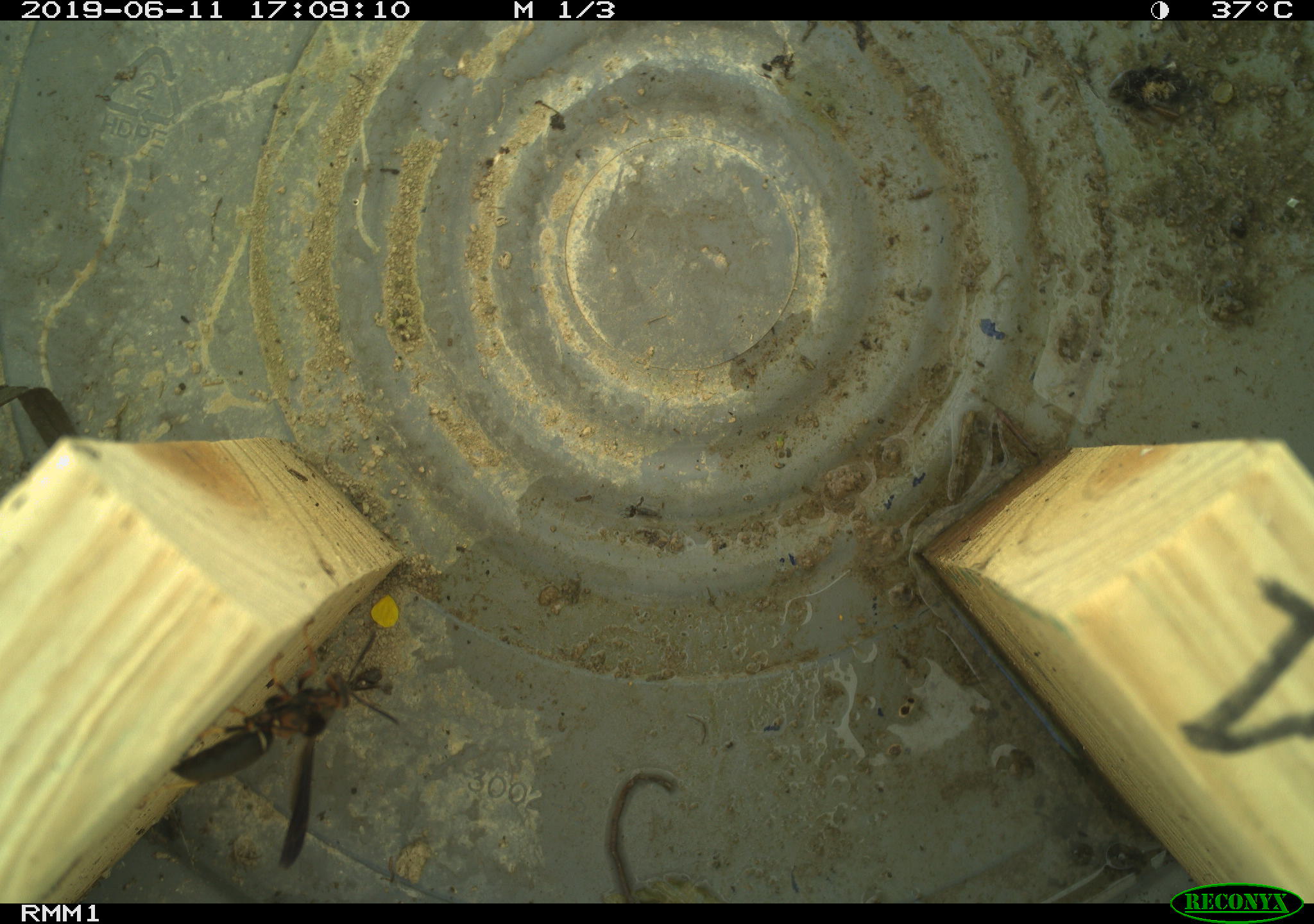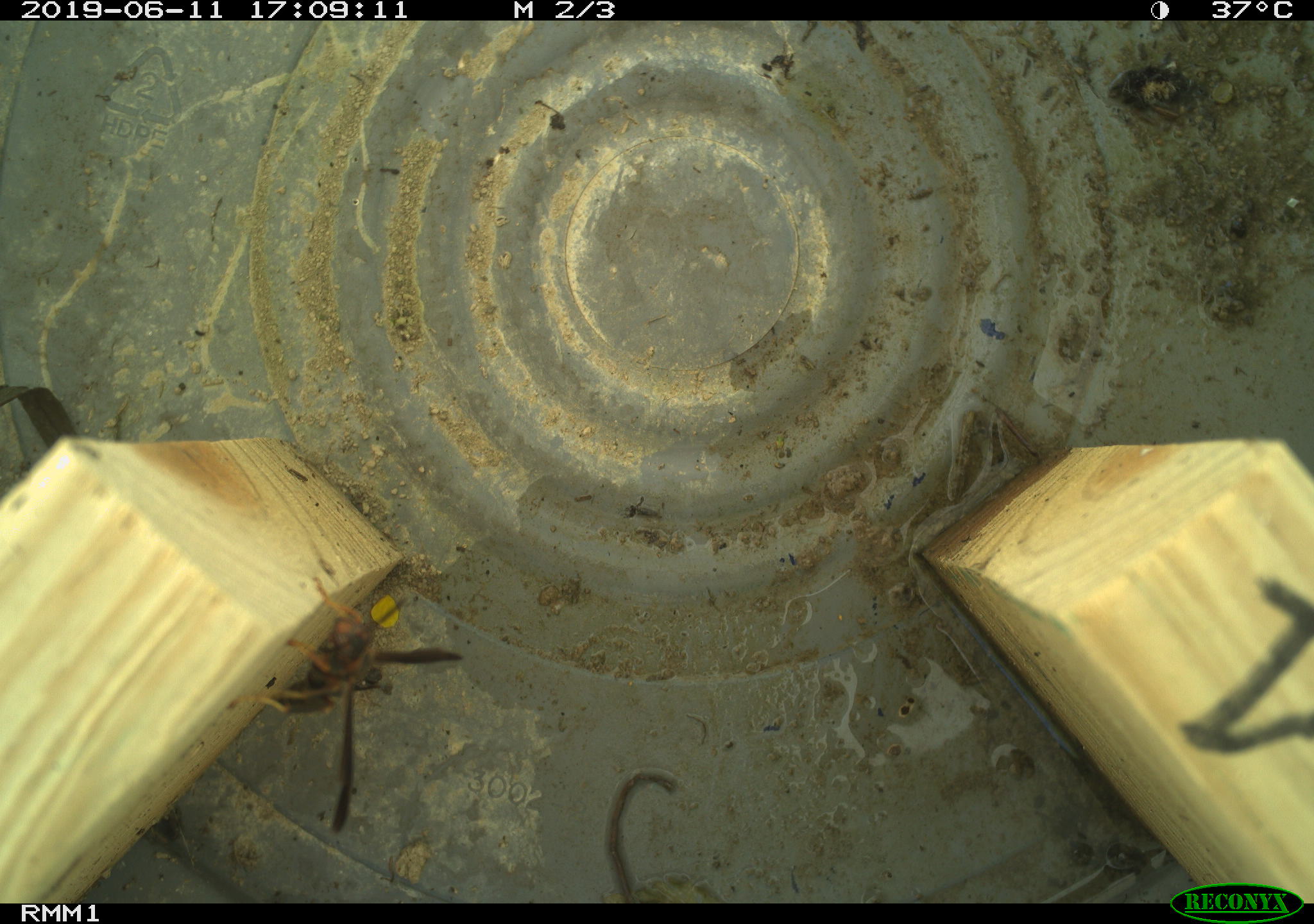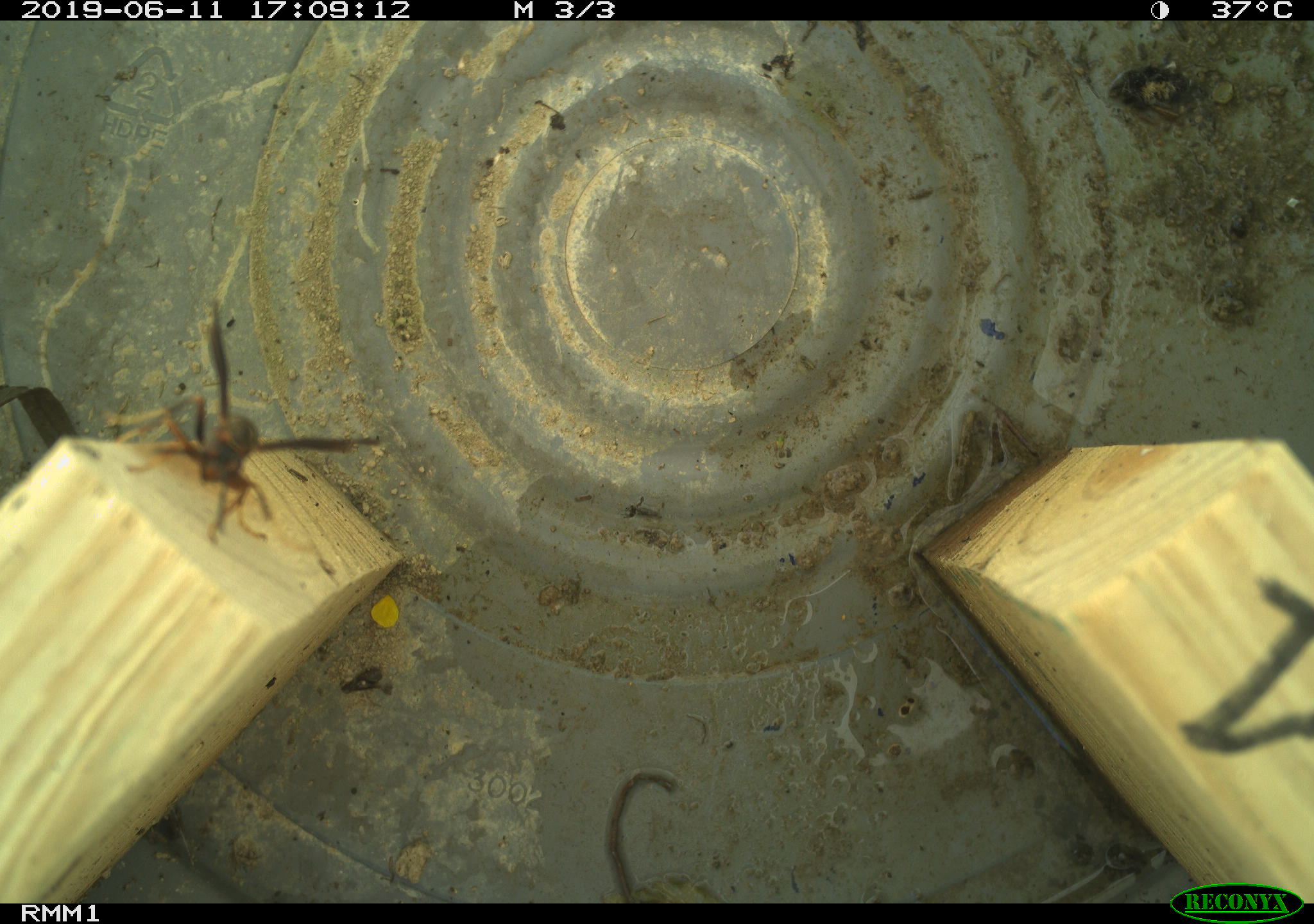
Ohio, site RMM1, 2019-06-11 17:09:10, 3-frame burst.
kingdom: Animalia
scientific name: Animalia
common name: animal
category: invertebrate